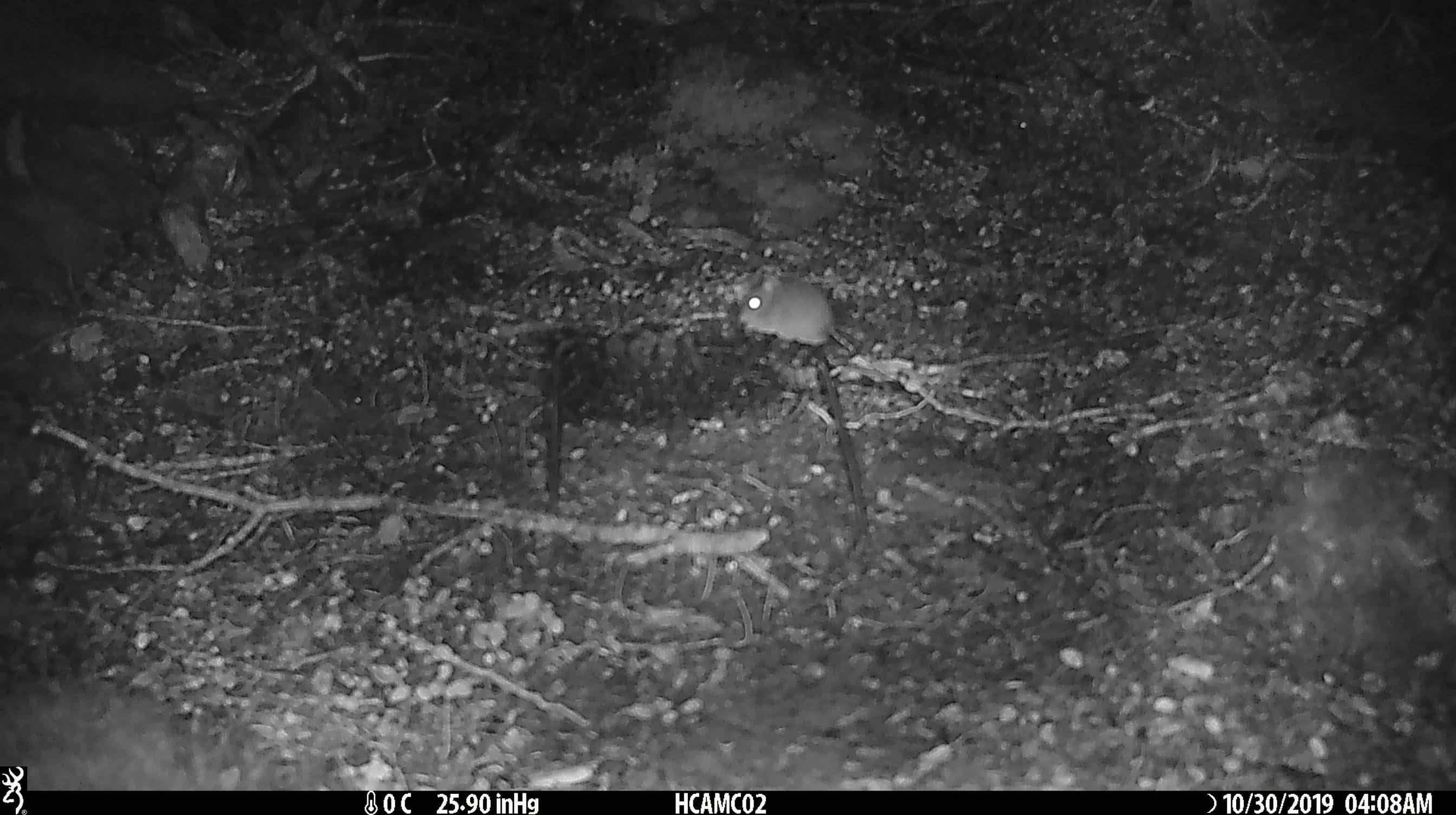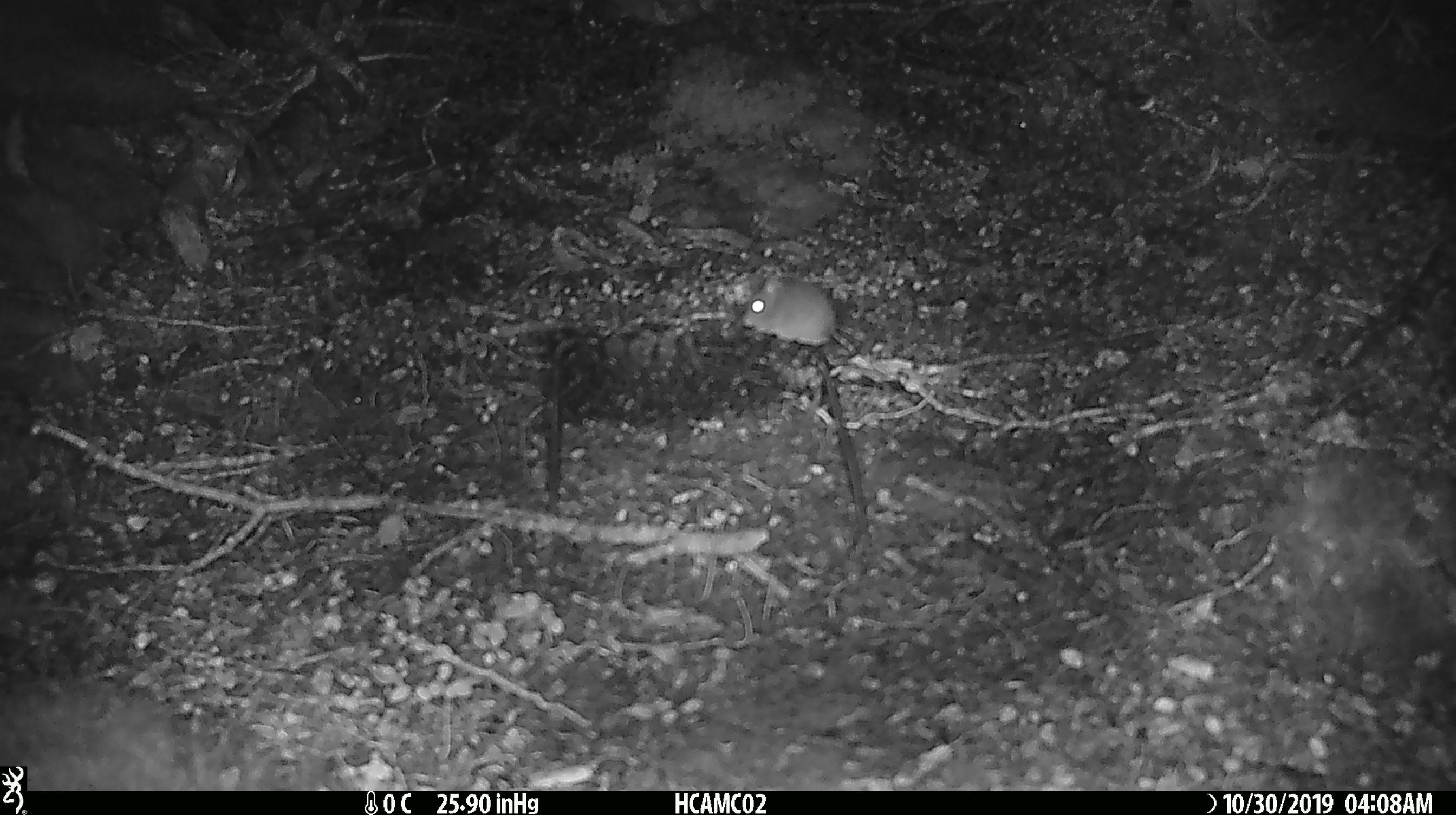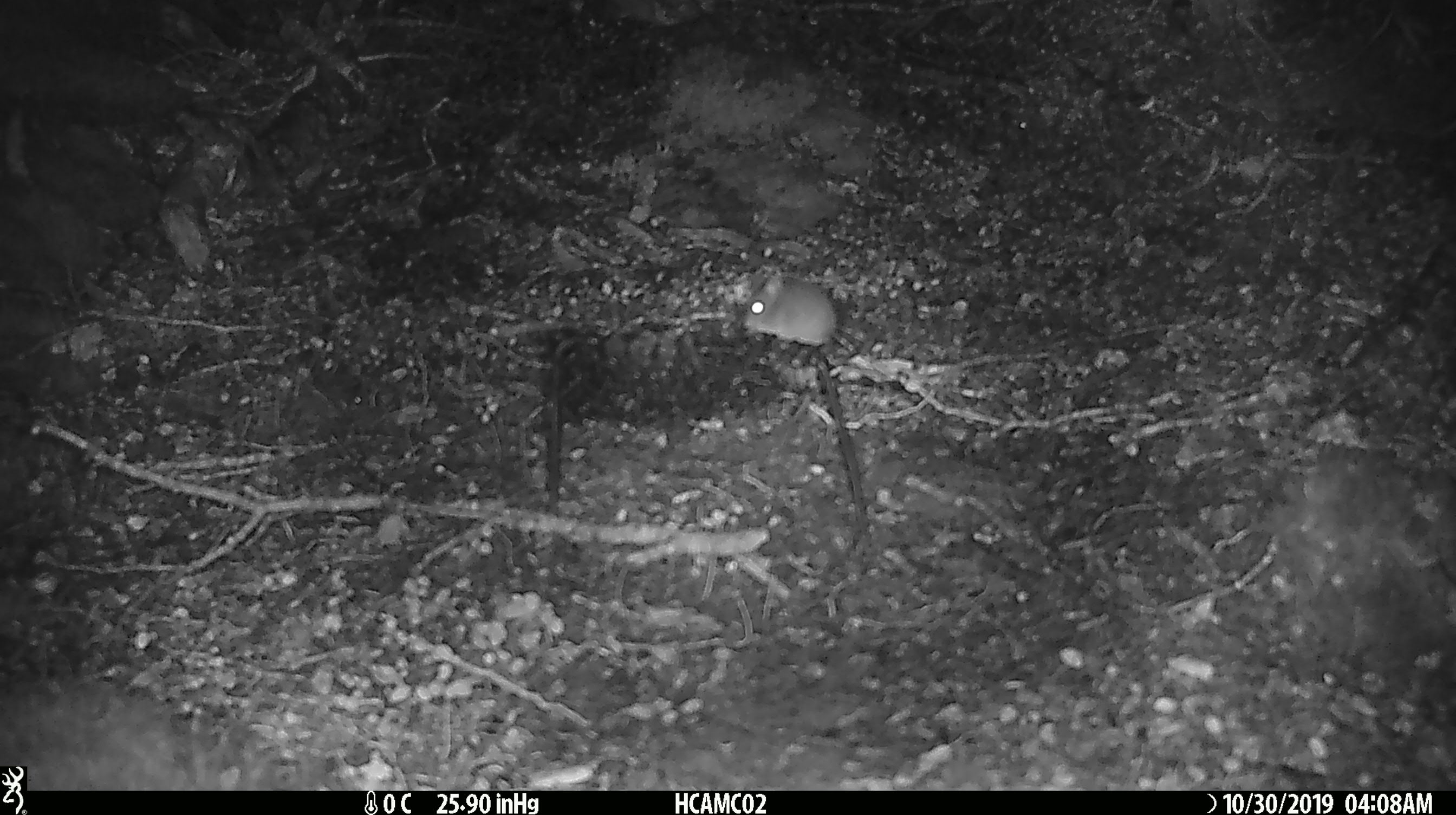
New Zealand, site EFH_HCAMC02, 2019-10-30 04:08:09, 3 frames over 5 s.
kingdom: Animalia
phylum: Chordata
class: Mammalia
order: Rodentia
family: Muridae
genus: Mus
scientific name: Mus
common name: mouse